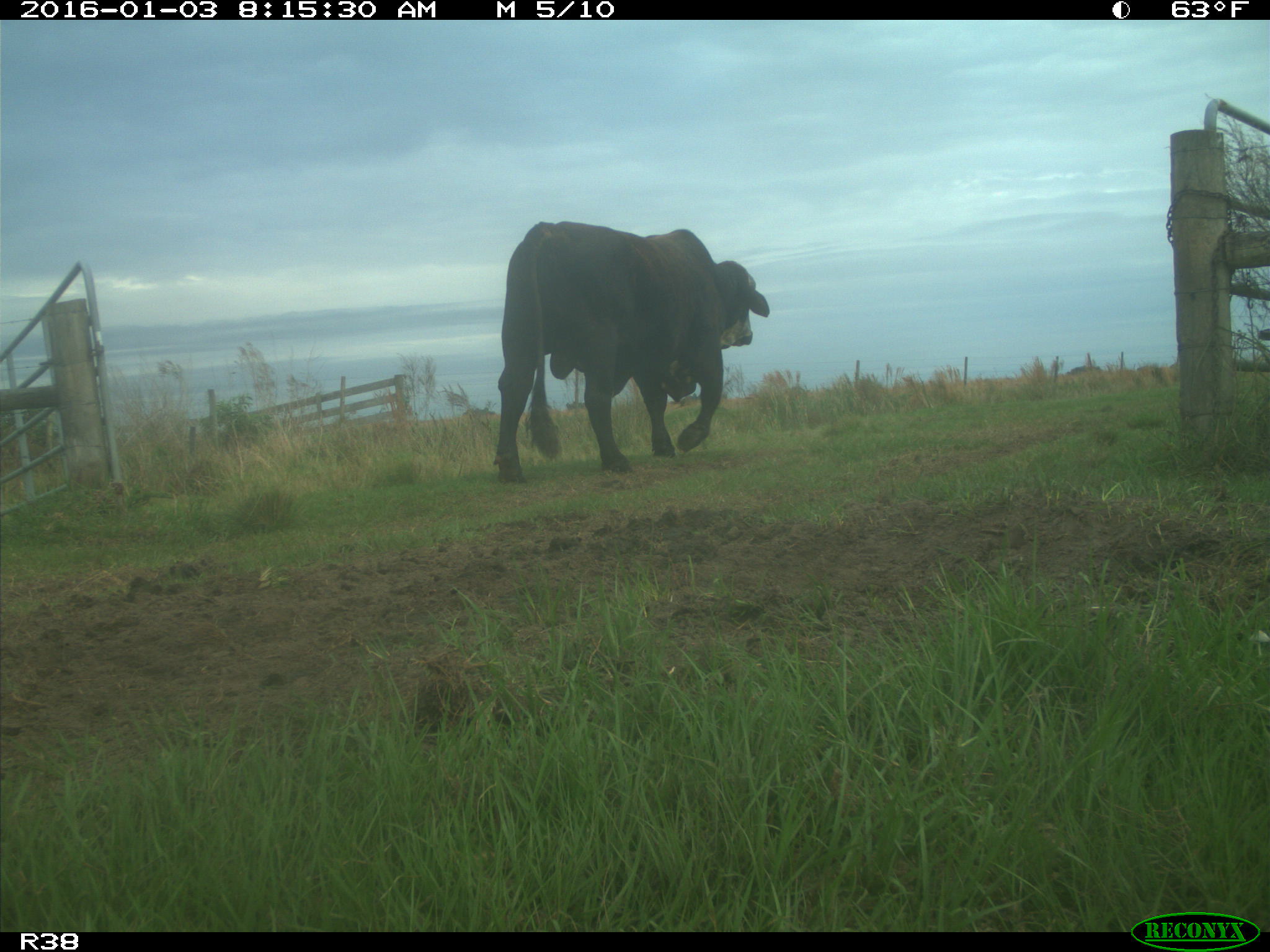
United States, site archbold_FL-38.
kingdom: Animalia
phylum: Chordata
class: Mammalia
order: Artiodactyla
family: Bovidae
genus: Bos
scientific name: Bos taurus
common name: domestic cow